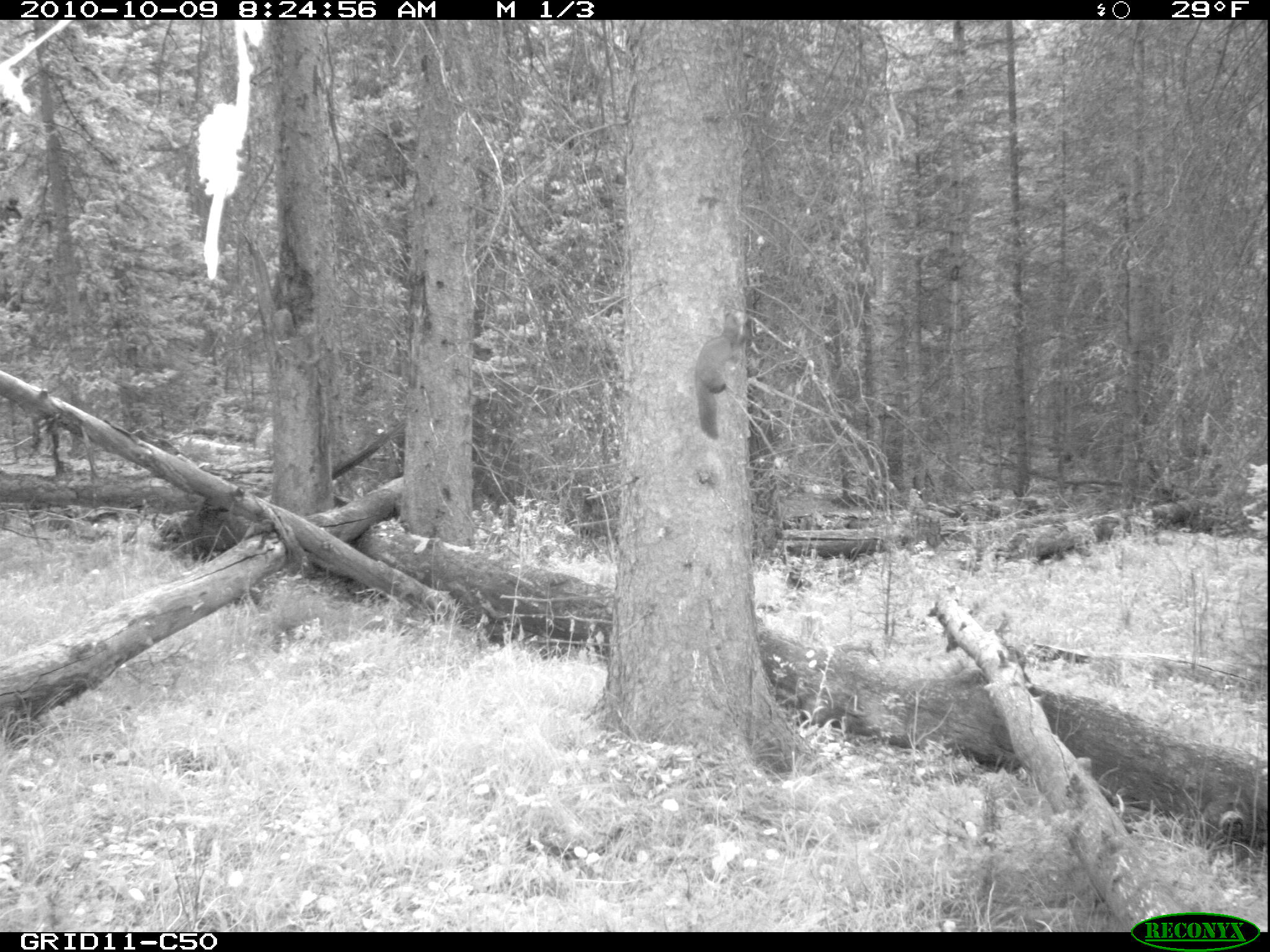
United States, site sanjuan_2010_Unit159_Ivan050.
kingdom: Animalia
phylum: Chordata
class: Mammalia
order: Carnivora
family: Mustelidae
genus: Martes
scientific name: Martes americana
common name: american marten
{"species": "Martes americana (american marten)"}